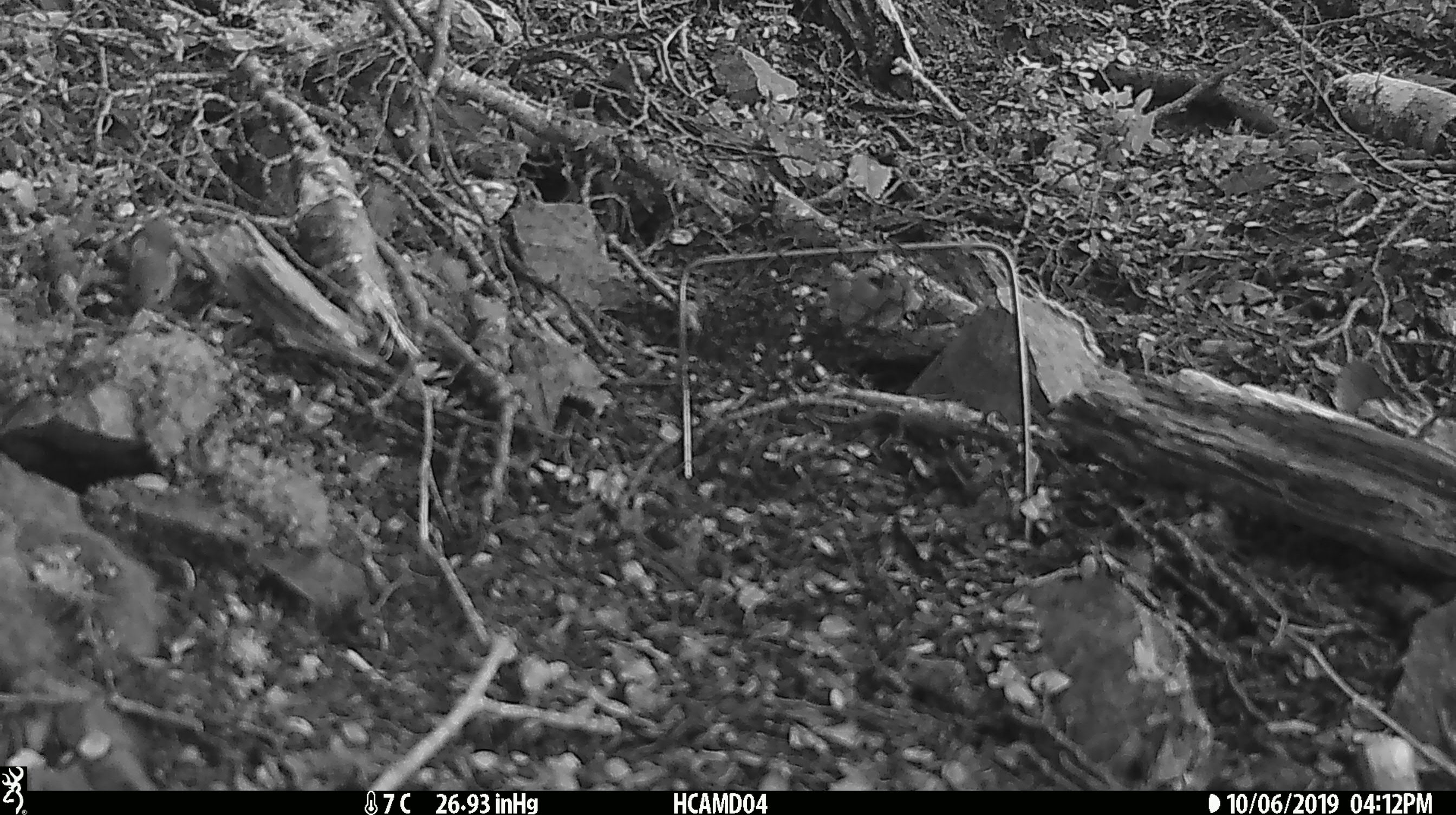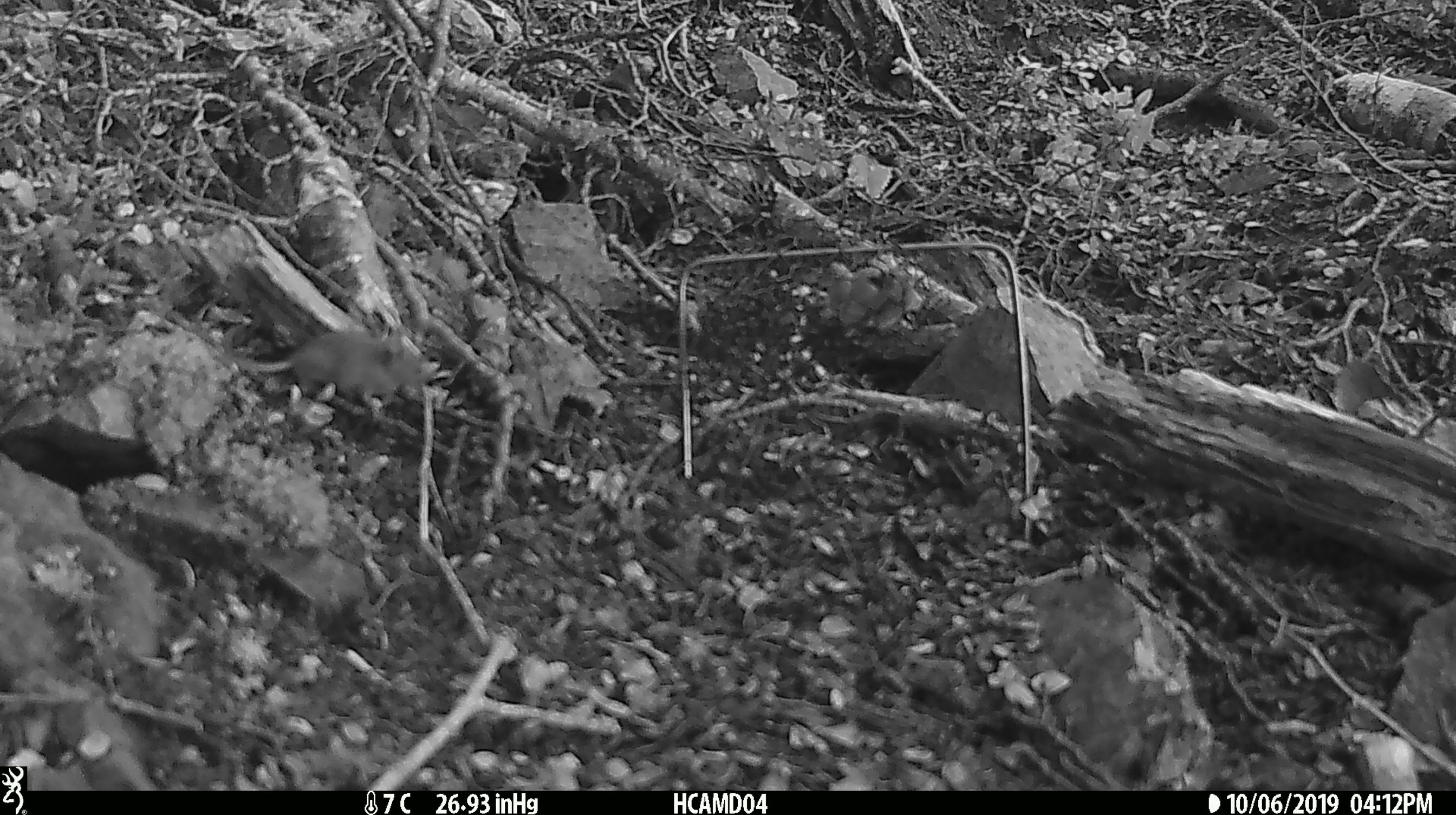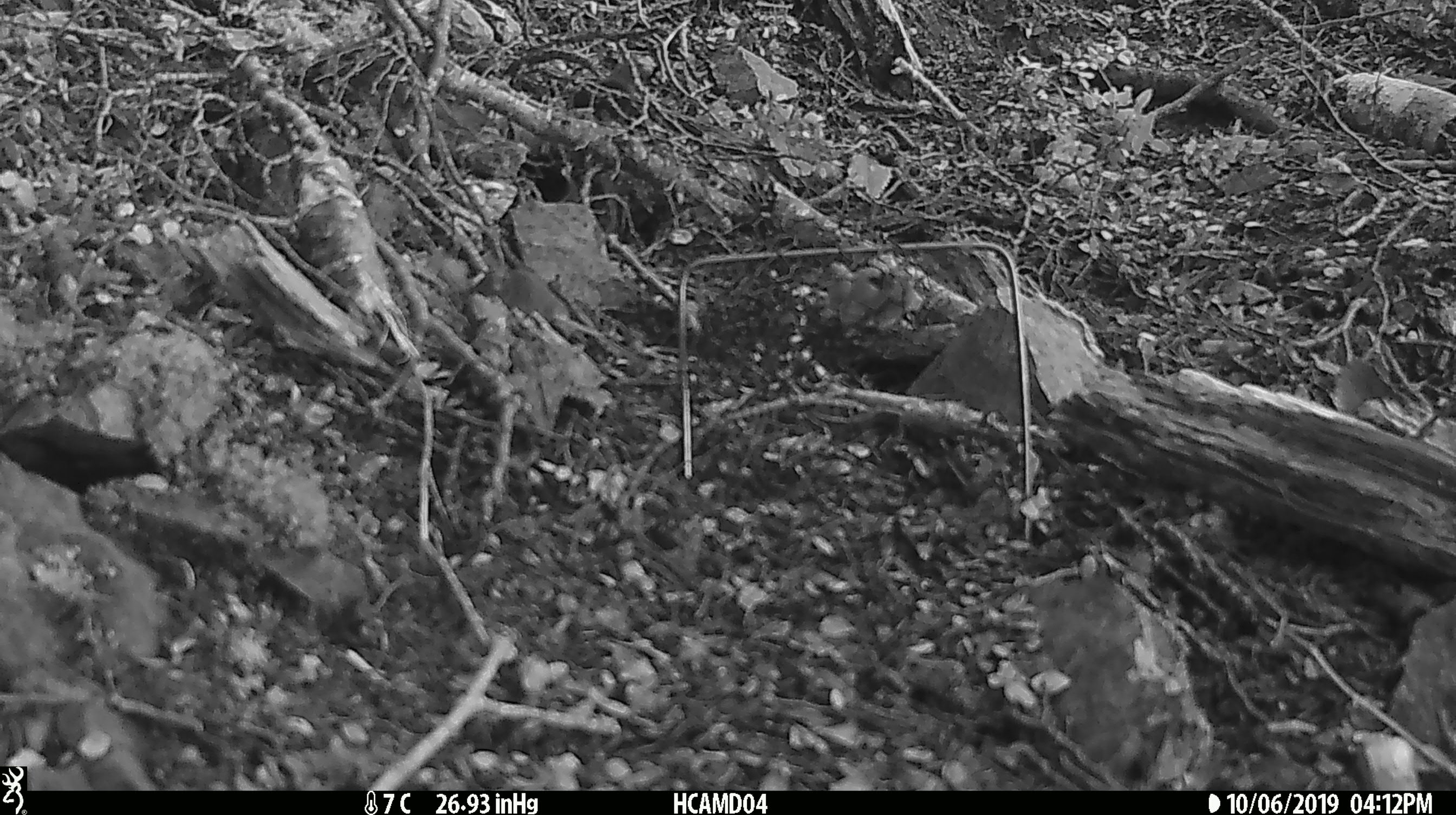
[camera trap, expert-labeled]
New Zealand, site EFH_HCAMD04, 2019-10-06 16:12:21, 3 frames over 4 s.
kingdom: Animalia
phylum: Chordata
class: Mammalia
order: Rodentia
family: Muridae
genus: Mus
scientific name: Mus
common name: mouse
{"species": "mouse (Mus)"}